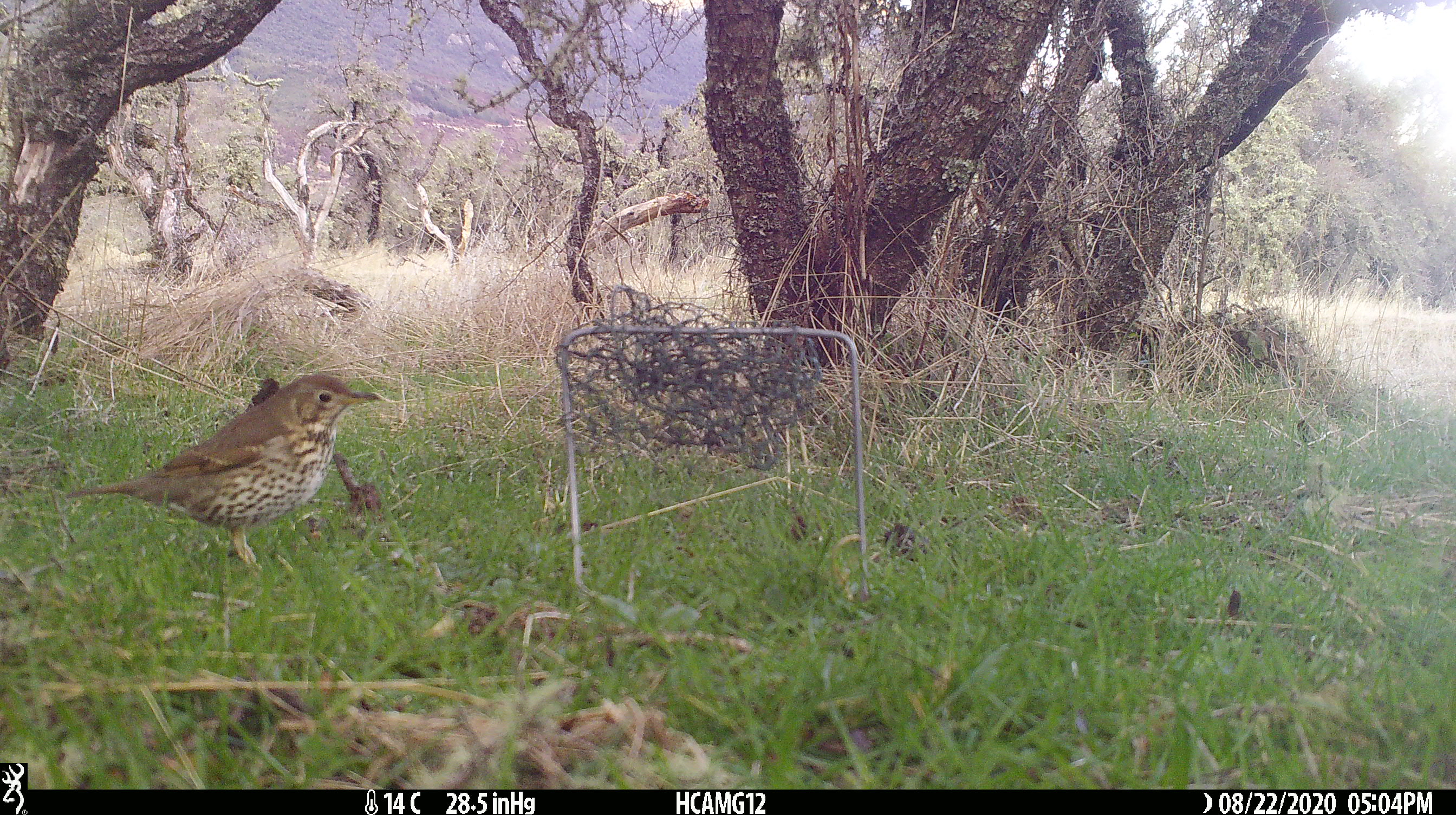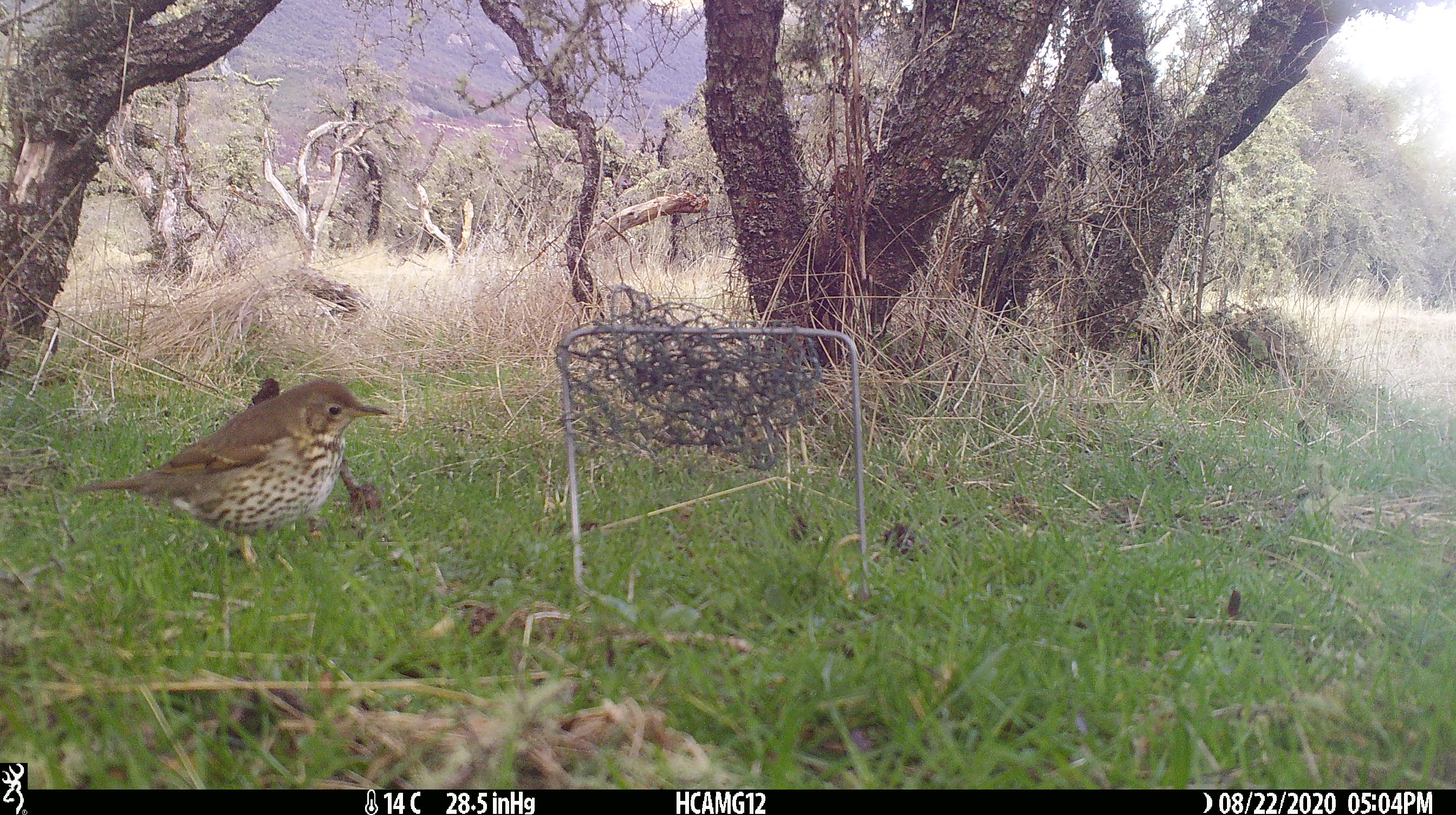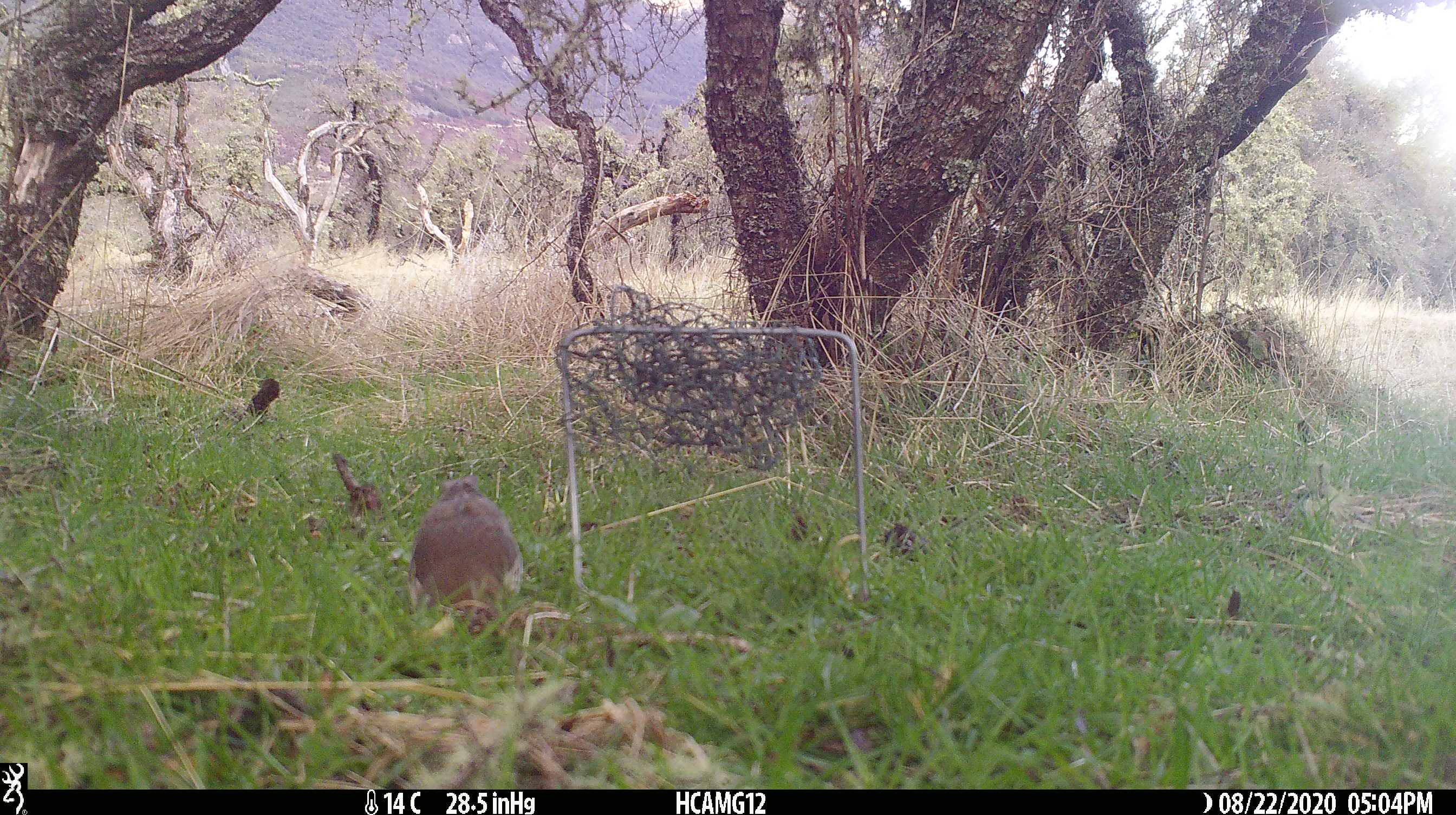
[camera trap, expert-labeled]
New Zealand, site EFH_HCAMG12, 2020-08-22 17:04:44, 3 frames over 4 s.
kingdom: Animalia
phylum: Chordata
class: Aves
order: Passeriformes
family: Turdidae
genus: Turdus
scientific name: Turdus philomelos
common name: song thrush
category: thrush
Thrush (song thrush) (Turdus philomelos).